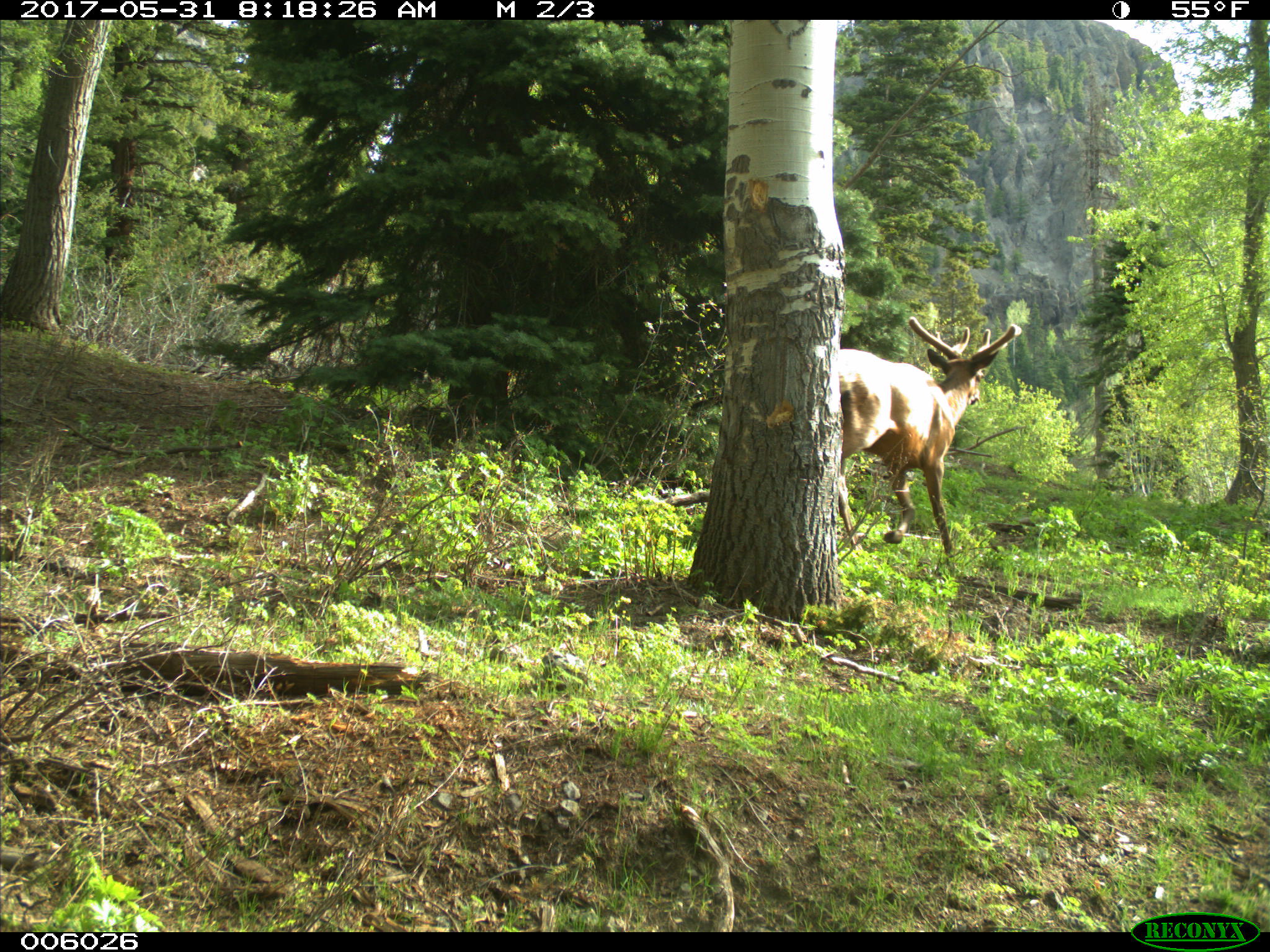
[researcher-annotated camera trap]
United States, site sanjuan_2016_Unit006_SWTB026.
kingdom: Animalia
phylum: Chordata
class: Mammalia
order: Artiodactyla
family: Cervidae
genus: Cervus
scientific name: Cervus elaphus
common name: red deer